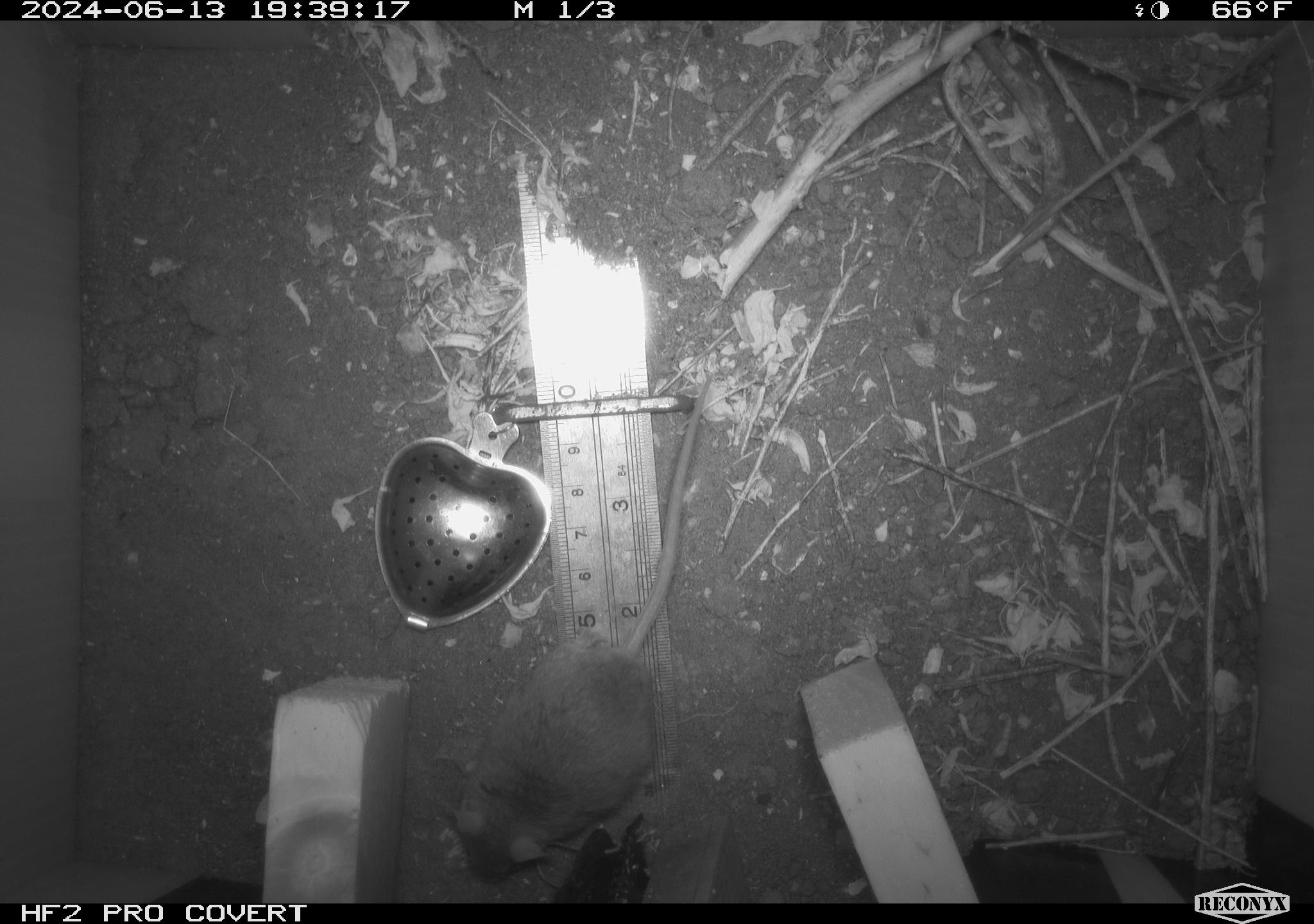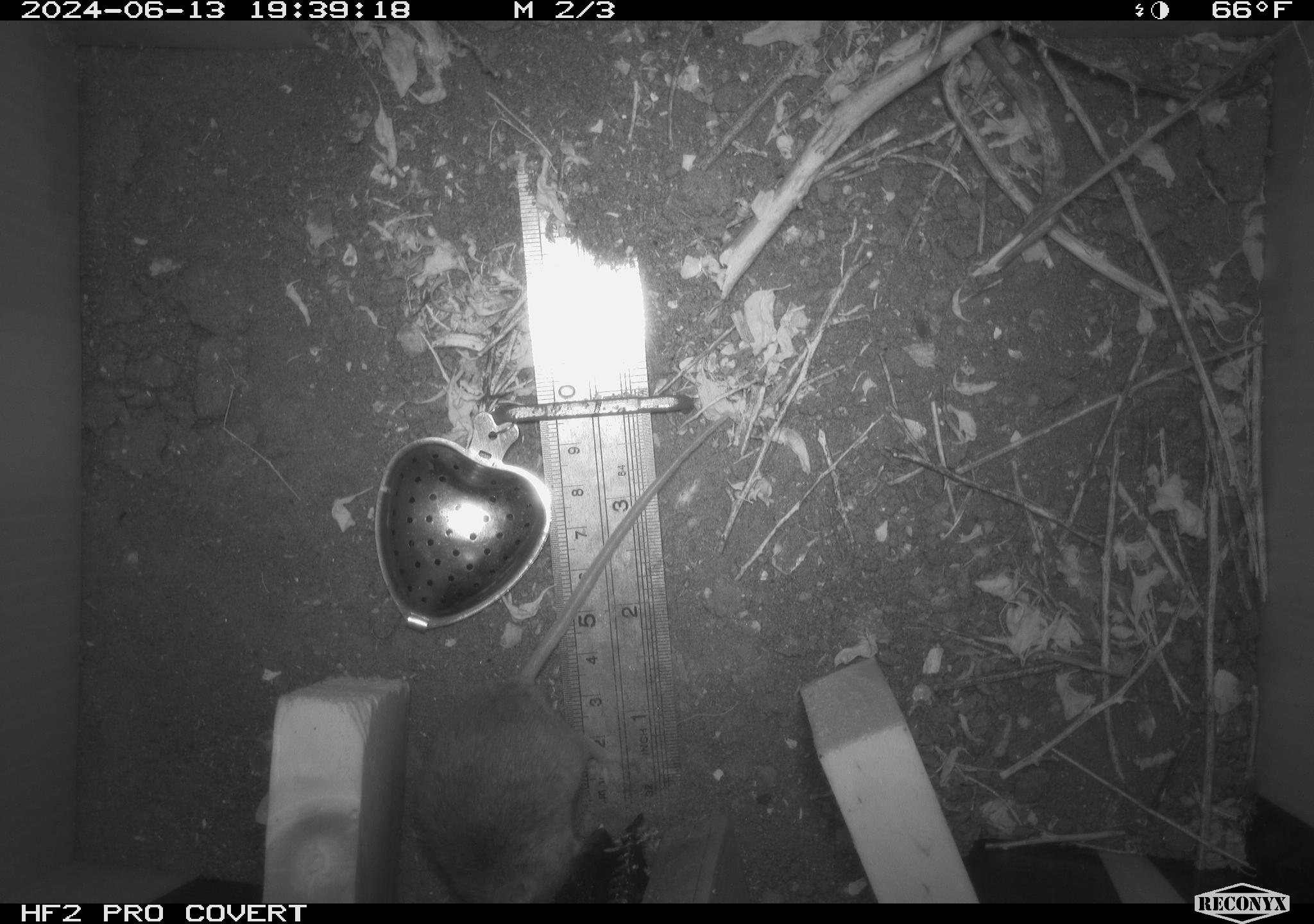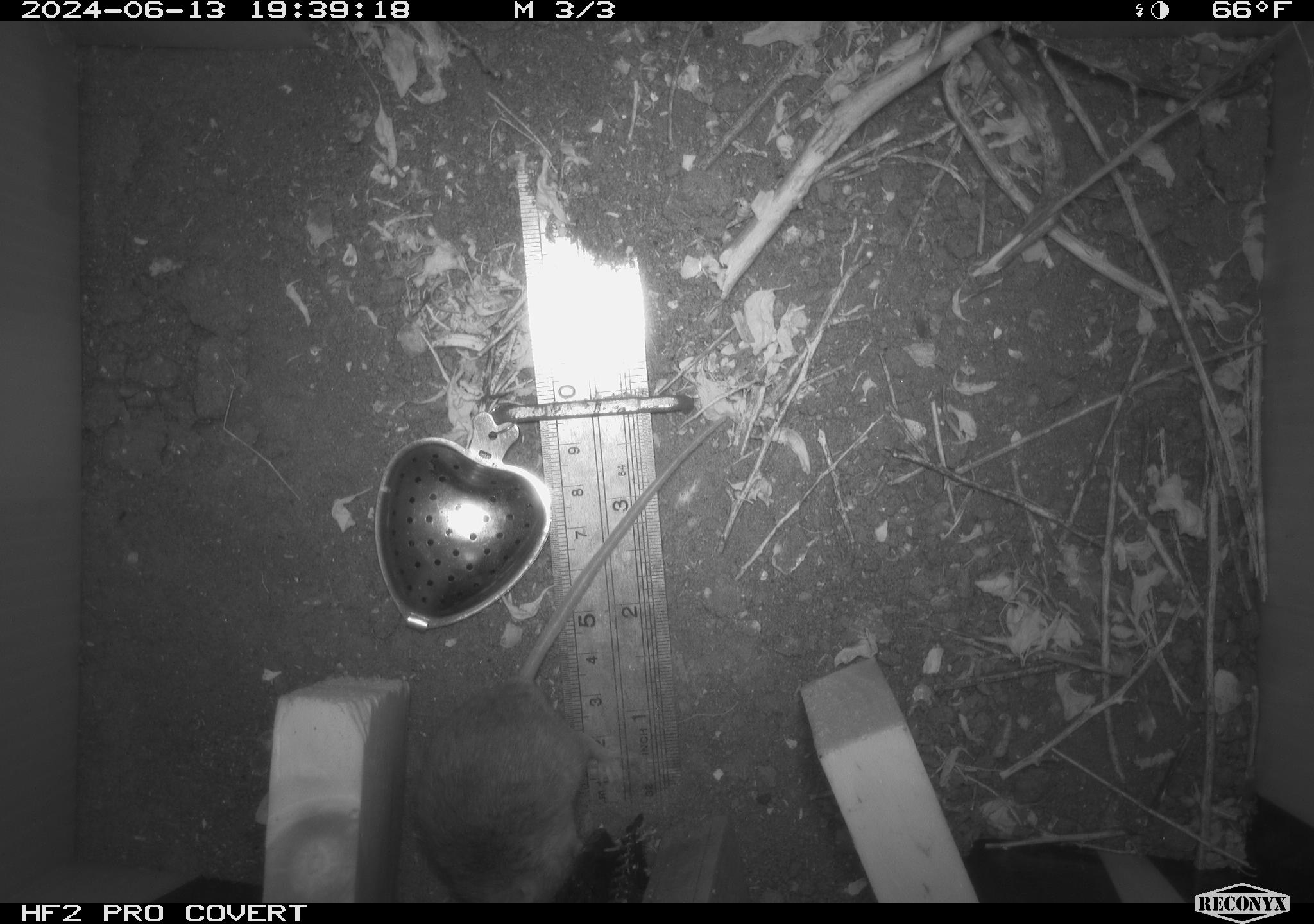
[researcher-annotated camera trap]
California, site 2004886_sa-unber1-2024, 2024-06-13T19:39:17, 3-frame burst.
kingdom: Animalia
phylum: Chordata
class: Mammalia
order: Rodentia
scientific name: Rodentia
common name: mouse species